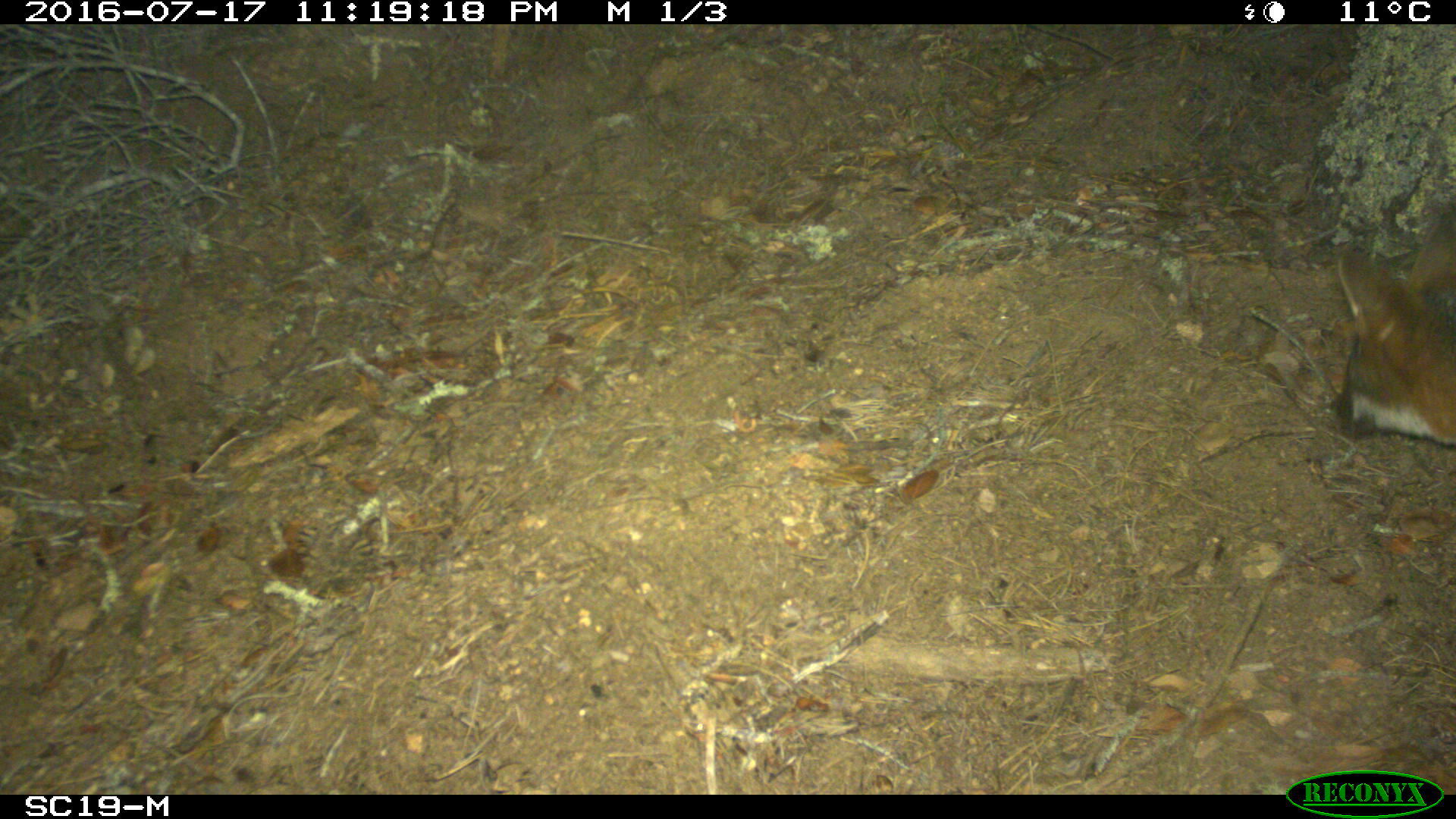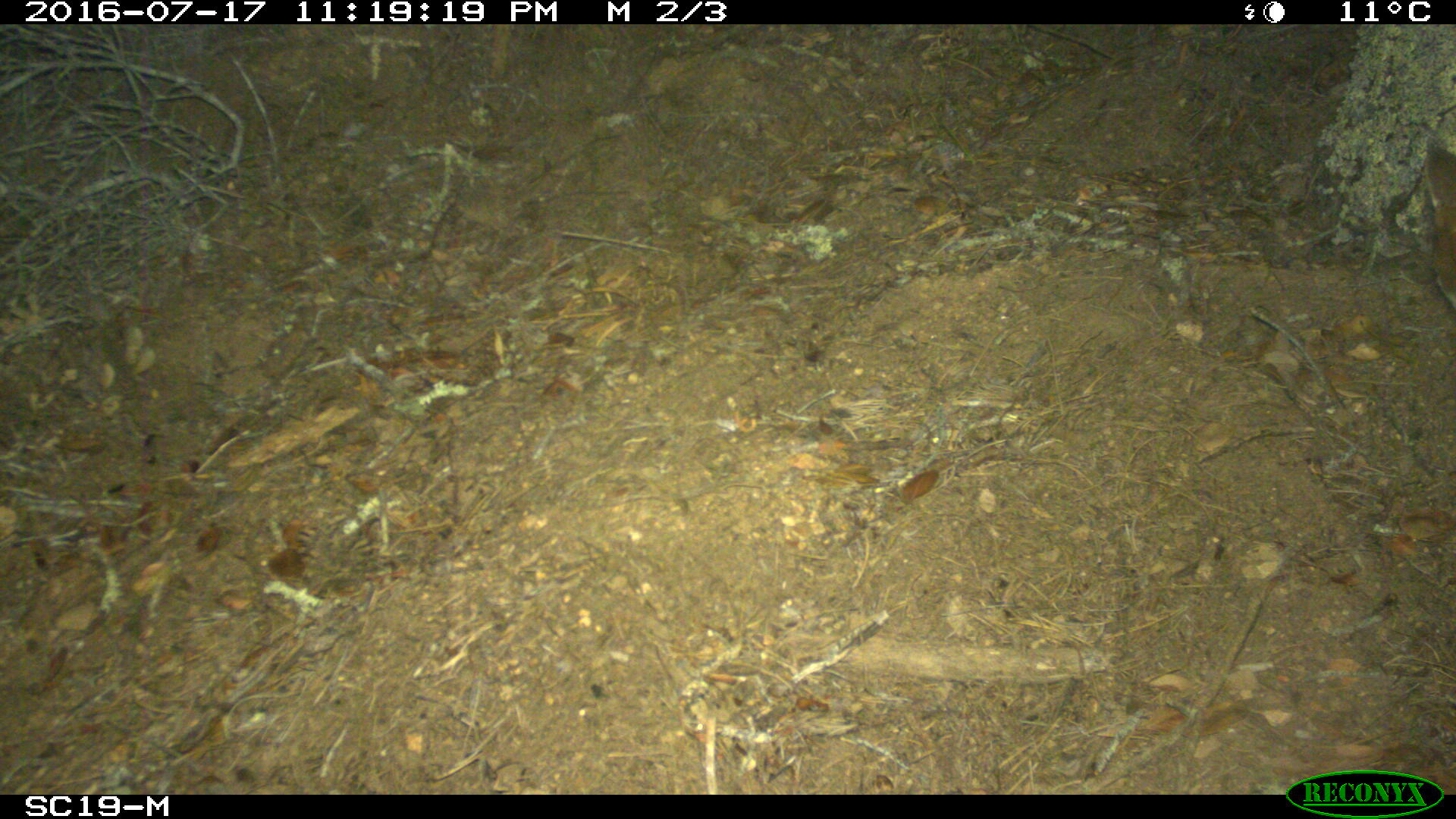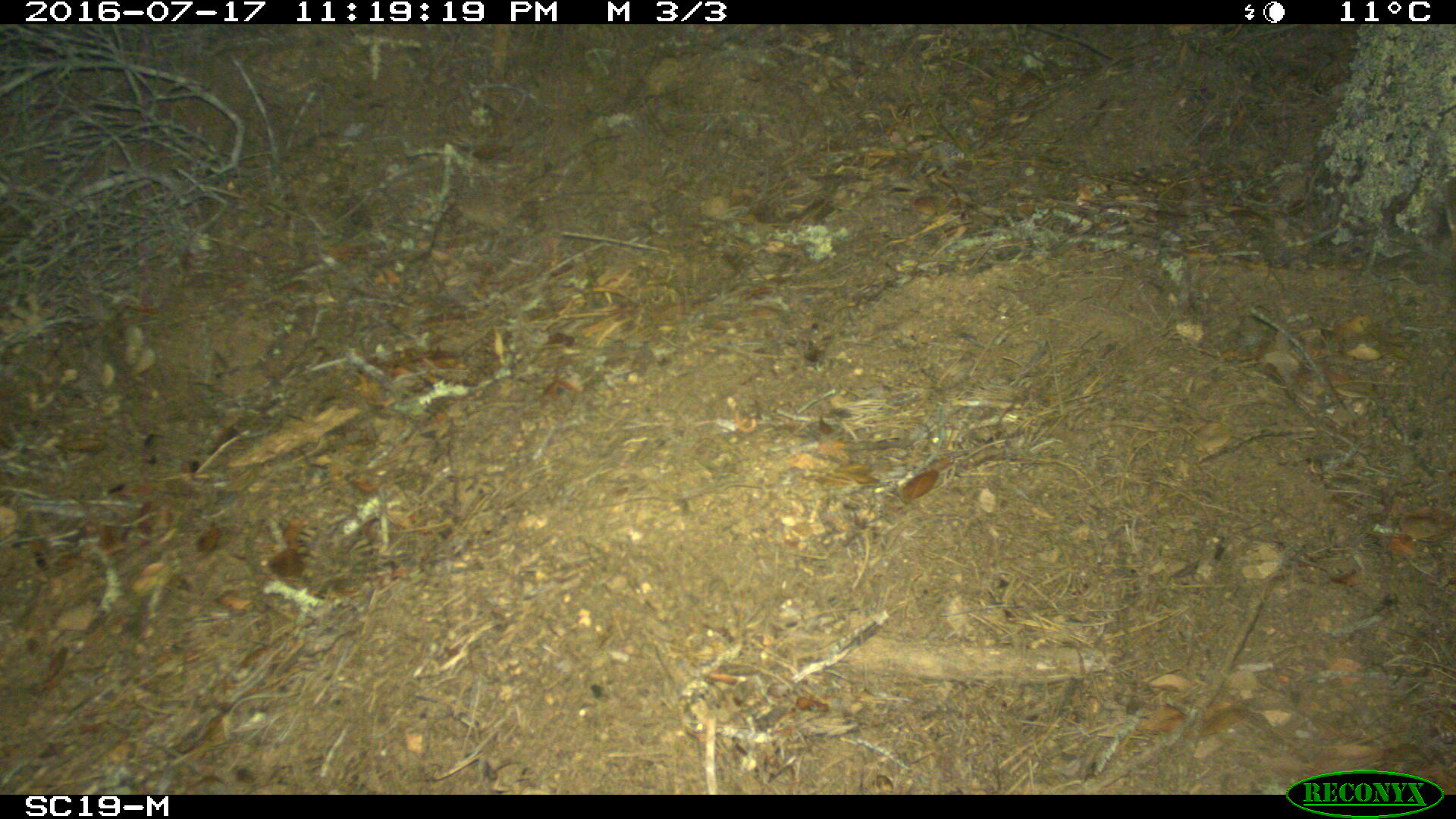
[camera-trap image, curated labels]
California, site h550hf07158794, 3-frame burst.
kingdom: Animalia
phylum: Chordata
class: Mammalia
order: Carnivora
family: Canidae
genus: Urocyon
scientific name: Urocyon littoralis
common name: island fox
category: fox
Fox (island fox) (Urocyon littoralis).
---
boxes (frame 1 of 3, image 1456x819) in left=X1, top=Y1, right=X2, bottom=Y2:
fox: left=1334, top=197, right=1455, bottom=441